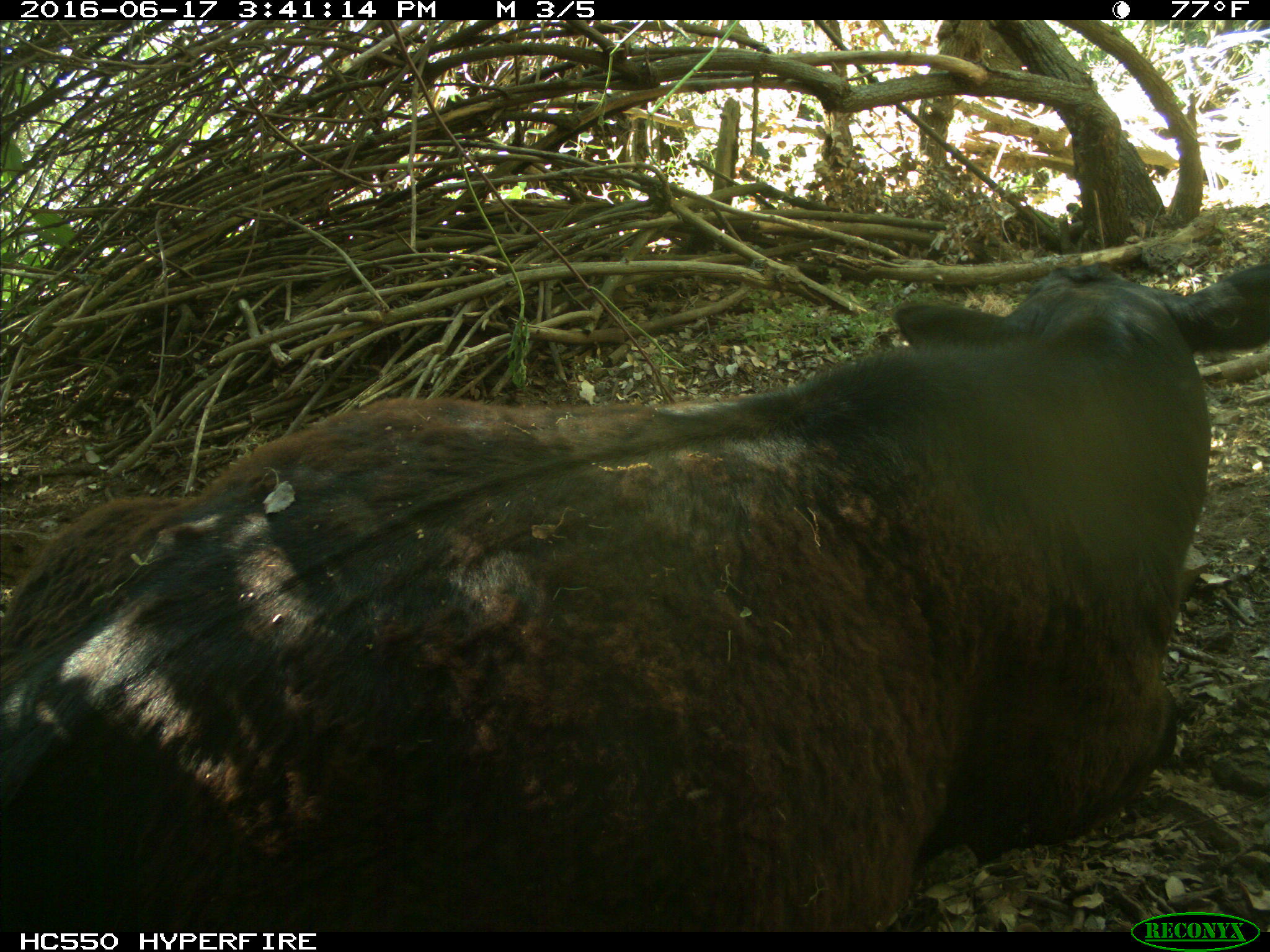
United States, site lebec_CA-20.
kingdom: Animalia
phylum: Chordata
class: Mammalia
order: Artiodactyla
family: Bovidae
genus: Bos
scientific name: Bos taurus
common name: domestic cow